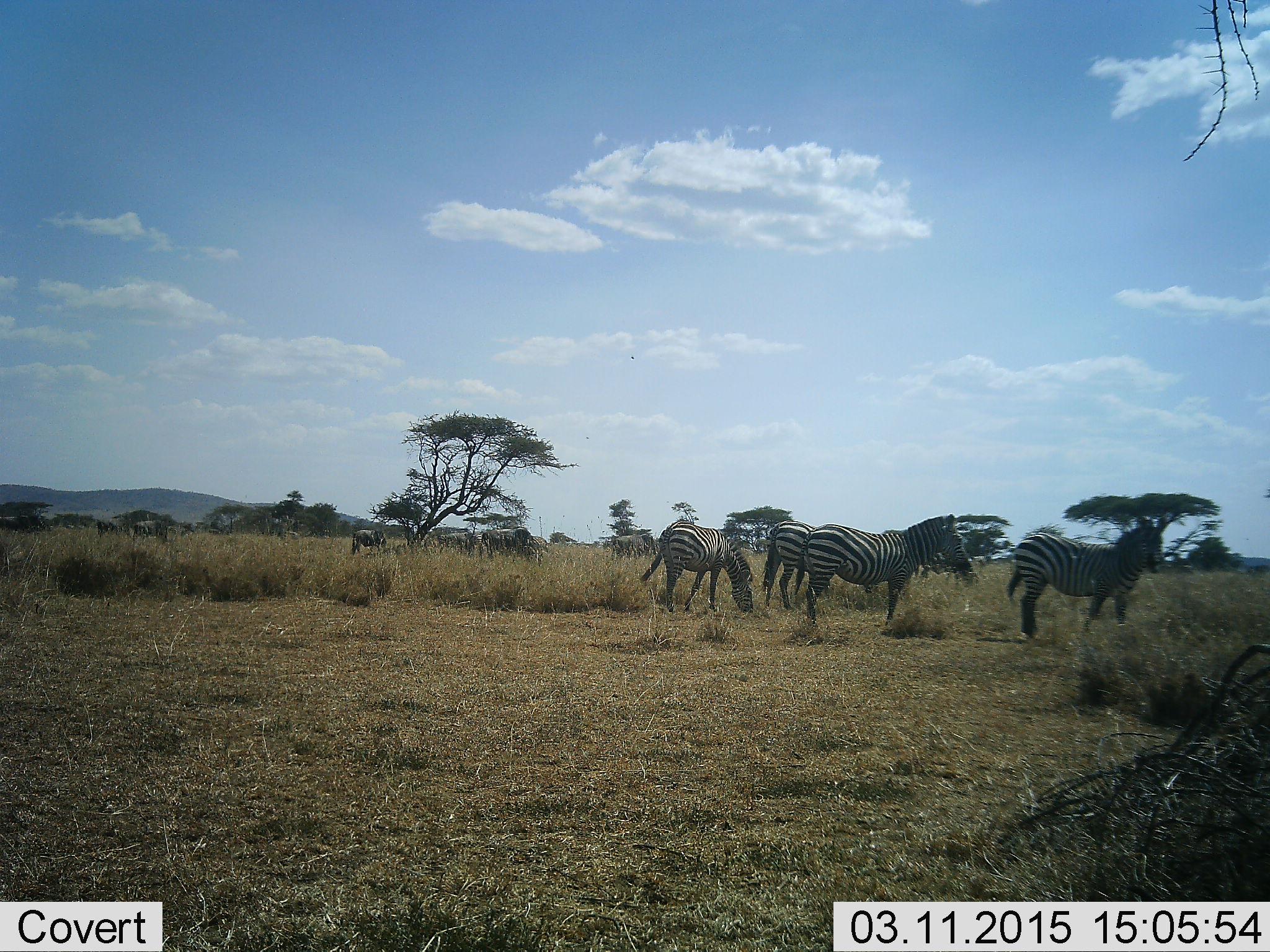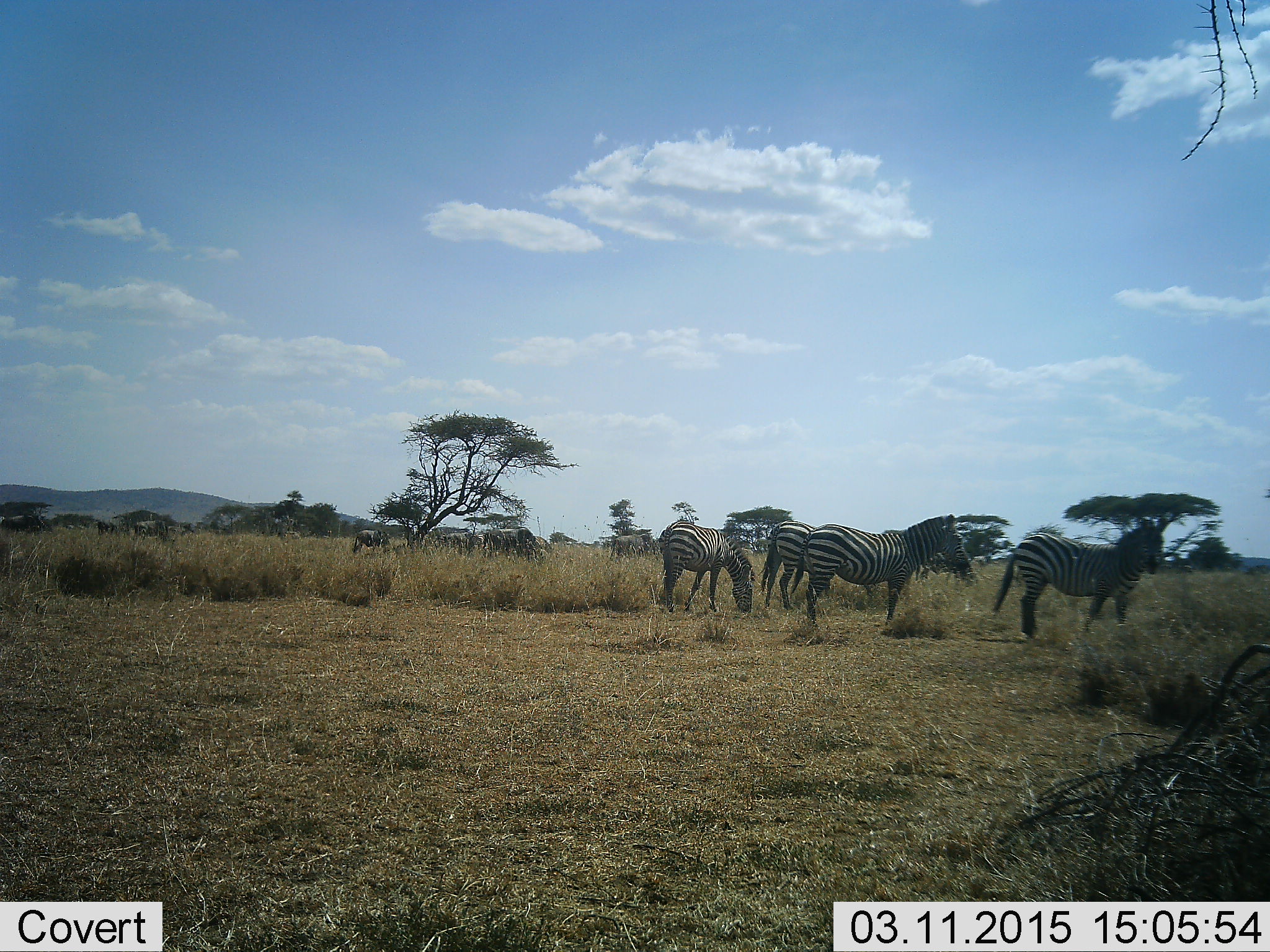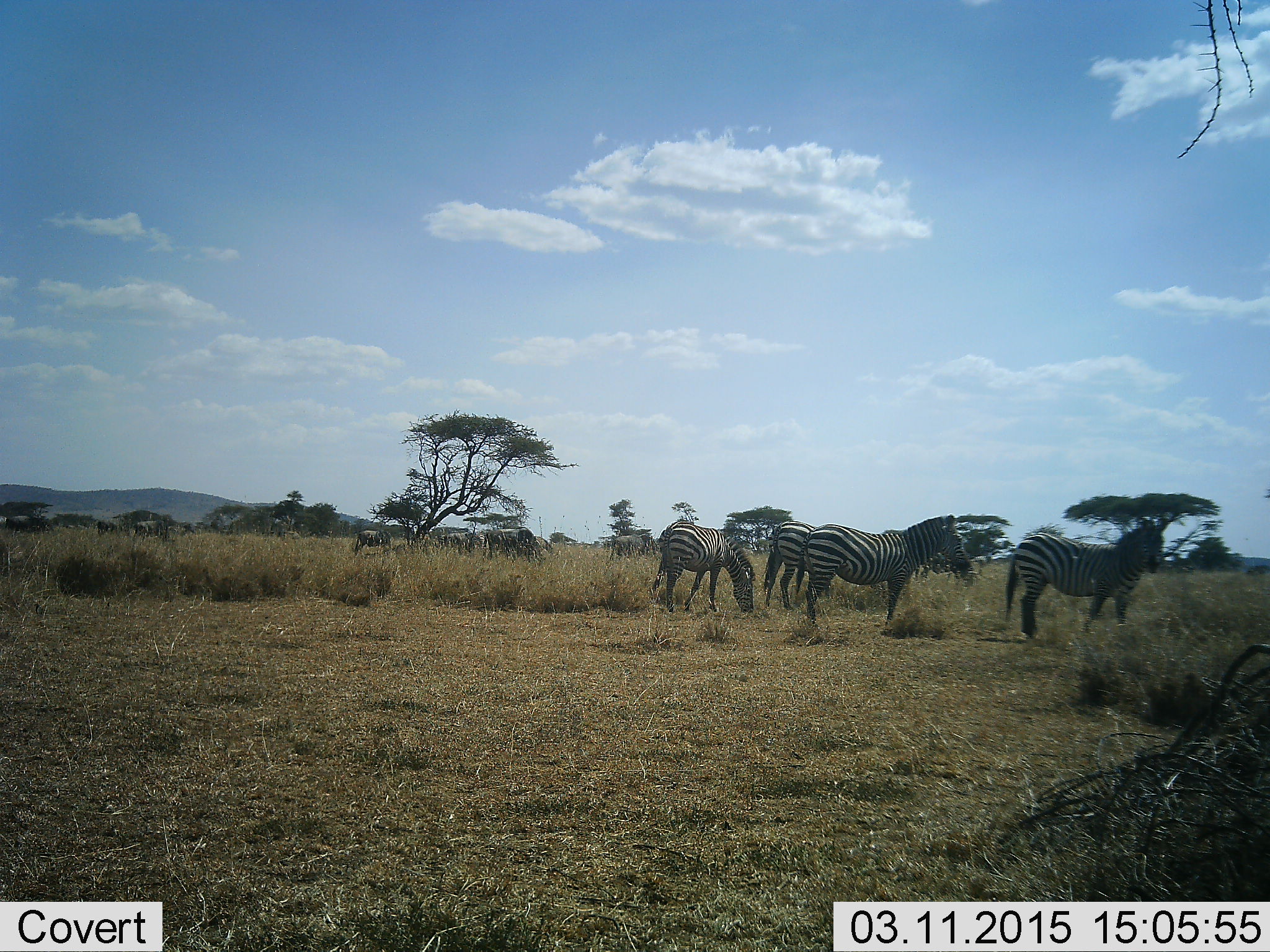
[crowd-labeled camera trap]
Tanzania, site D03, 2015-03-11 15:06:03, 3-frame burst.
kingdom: Animalia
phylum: Chordata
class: Mammalia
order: Artiodactyla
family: Bovidae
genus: Connochaetes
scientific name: Connochaetes taurinus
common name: blue wildebeest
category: wildebeest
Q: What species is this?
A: Wildebeest (blue wildebeest) (Connochaetes taurinus).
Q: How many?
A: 5.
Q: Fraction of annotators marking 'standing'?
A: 67%.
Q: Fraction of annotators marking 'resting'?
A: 0%.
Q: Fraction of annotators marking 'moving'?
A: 0%.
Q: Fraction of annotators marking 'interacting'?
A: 0%.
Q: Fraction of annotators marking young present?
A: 0%.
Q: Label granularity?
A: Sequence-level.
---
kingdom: Animalia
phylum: Chordata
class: Mammalia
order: Perissodactyla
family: Equidae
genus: Equus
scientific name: Equus quagga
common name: plains zebra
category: zebra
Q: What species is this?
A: Zebra (plains zebra) (Equus quagga).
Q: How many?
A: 4.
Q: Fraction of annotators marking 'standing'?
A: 86%.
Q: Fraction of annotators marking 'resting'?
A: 0%.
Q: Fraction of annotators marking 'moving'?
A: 10%.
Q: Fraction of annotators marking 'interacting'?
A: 0%.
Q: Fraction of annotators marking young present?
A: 0%.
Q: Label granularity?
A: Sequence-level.